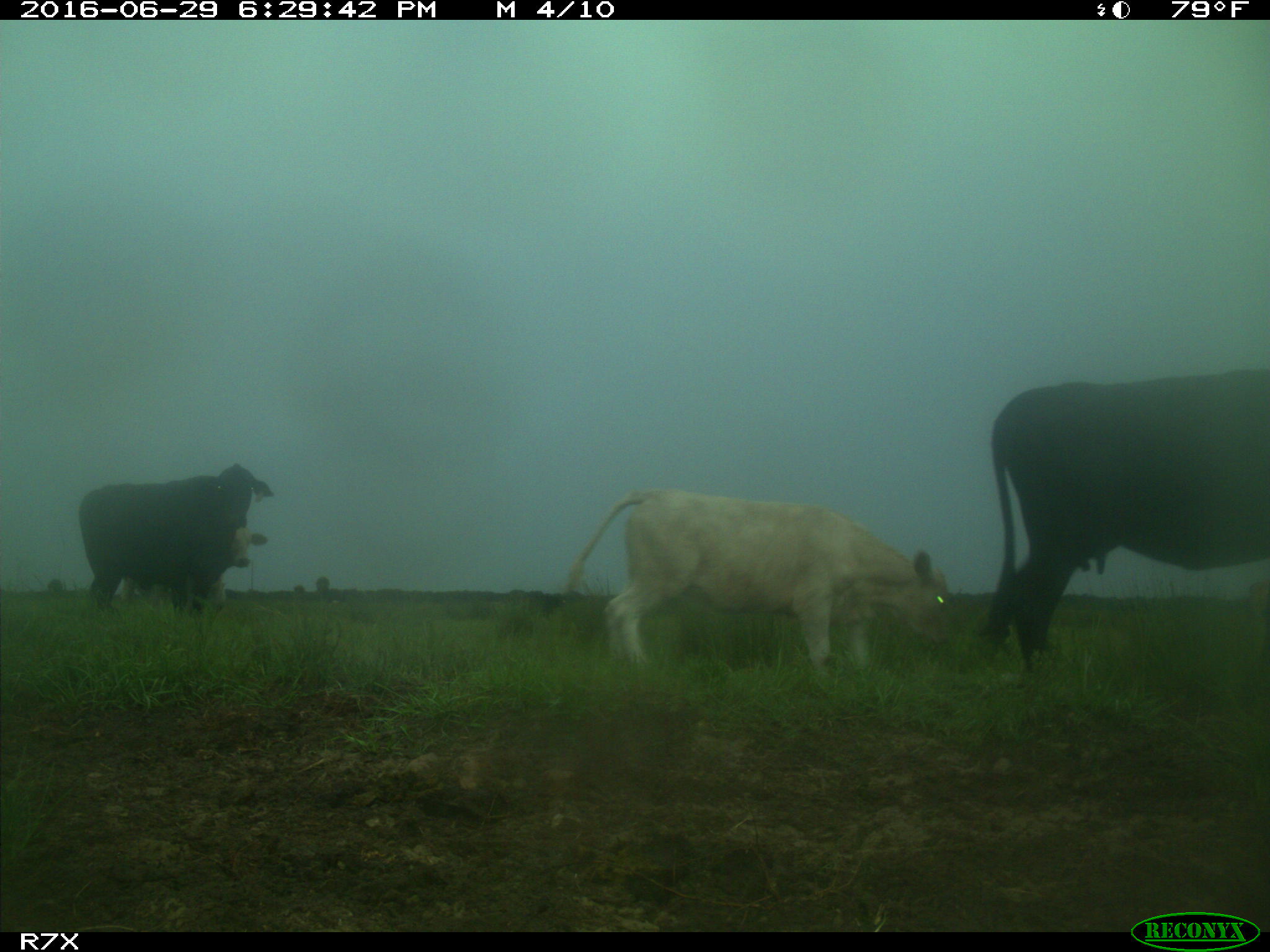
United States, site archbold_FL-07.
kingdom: Animalia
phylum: Chordata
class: Mammalia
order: Artiodactyla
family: Bovidae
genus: Bos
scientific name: Bos taurus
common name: domestic cow